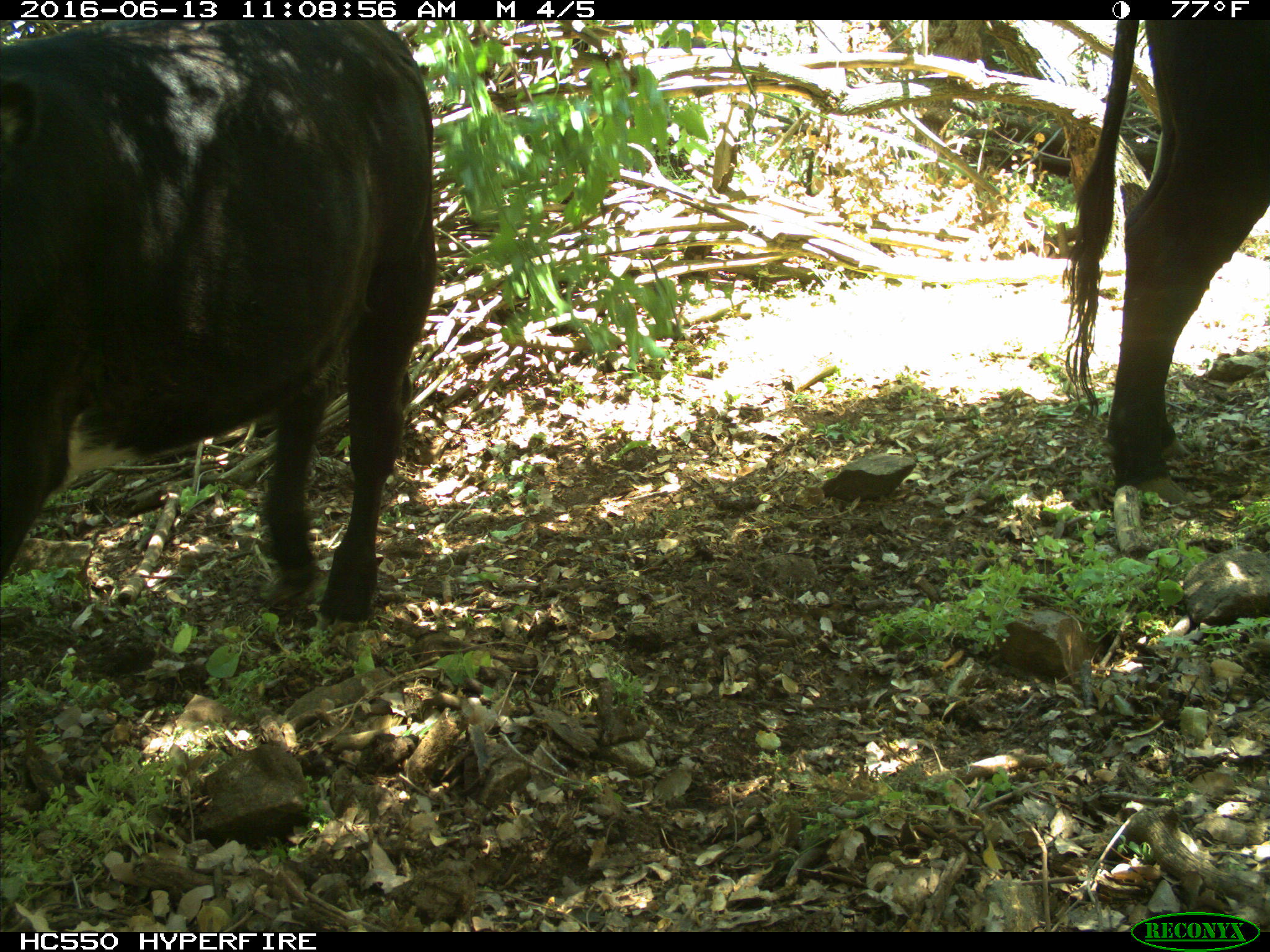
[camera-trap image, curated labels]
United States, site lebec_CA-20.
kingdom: Animalia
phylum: Chordata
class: Mammalia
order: Artiodactyla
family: Bovidae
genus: Bos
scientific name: Bos taurus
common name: domestic cow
Bos taurus (domestic cow).